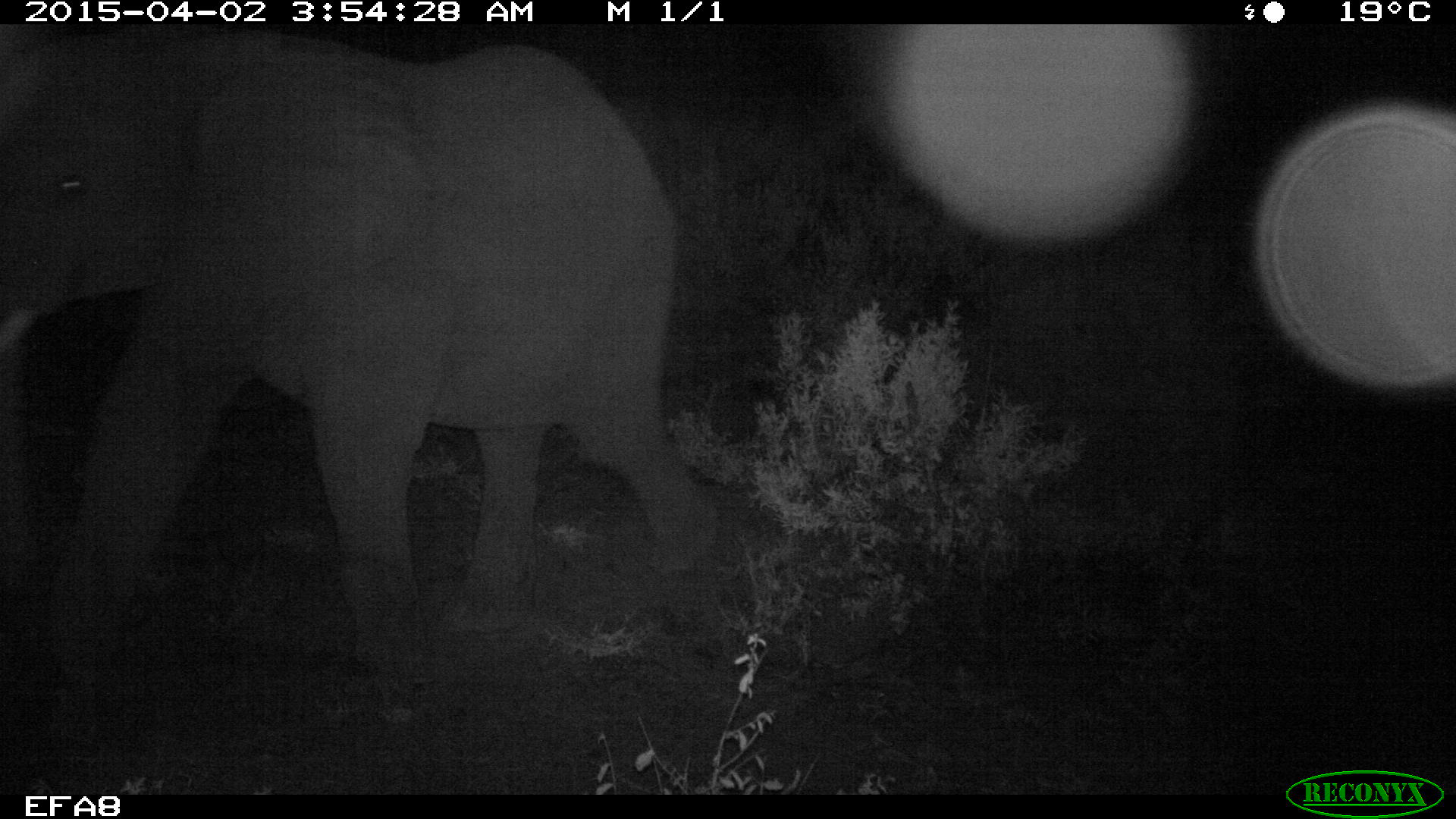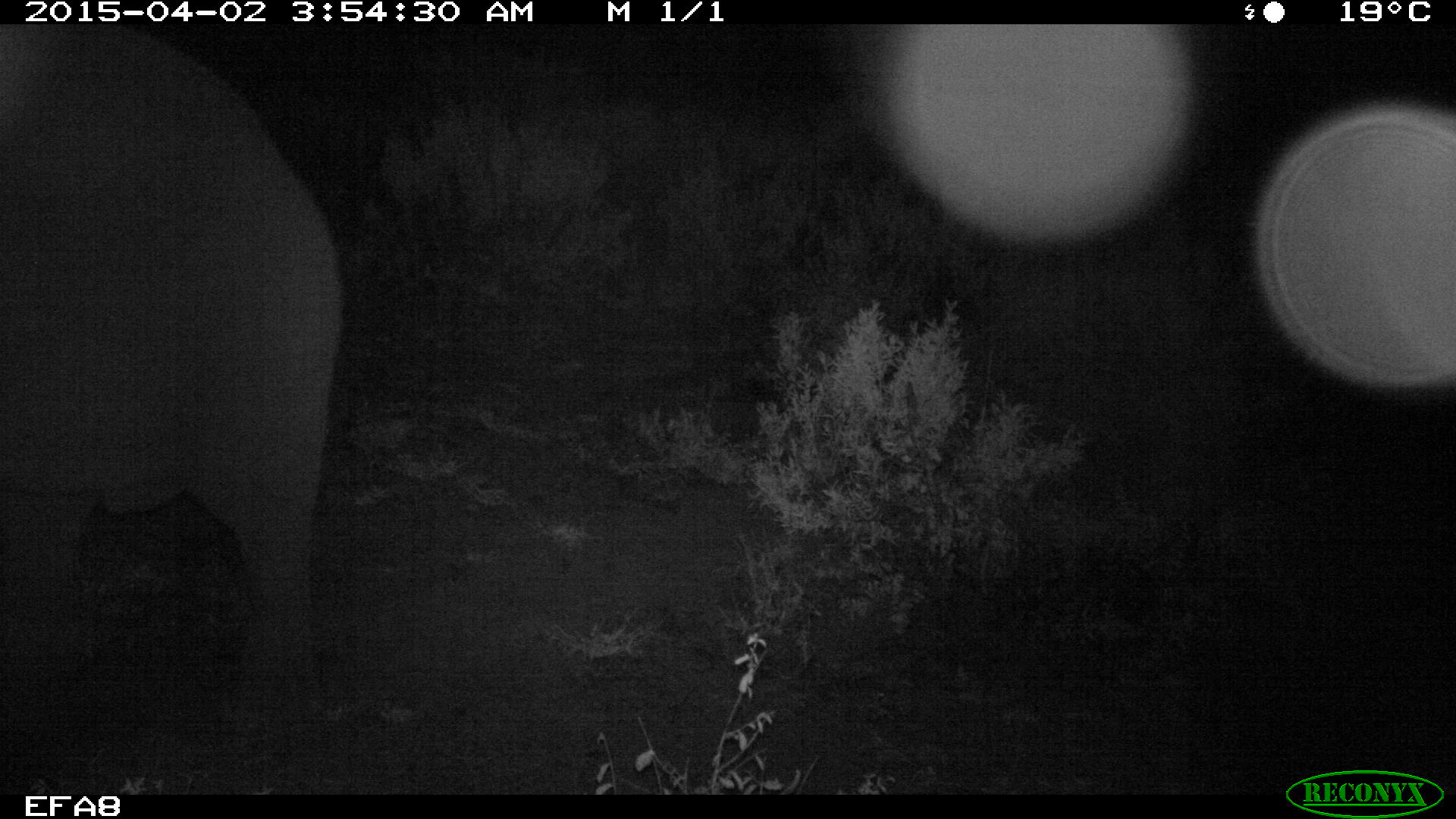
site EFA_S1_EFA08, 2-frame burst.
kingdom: Animalia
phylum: Chordata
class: Mammalia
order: Proboscidea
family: Elephantidae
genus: Loxodonta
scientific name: Loxodonta africana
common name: african bush elephant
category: elephant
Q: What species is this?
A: Elephant (african bush elephant) (Loxodonta africana).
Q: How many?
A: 1.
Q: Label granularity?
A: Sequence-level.